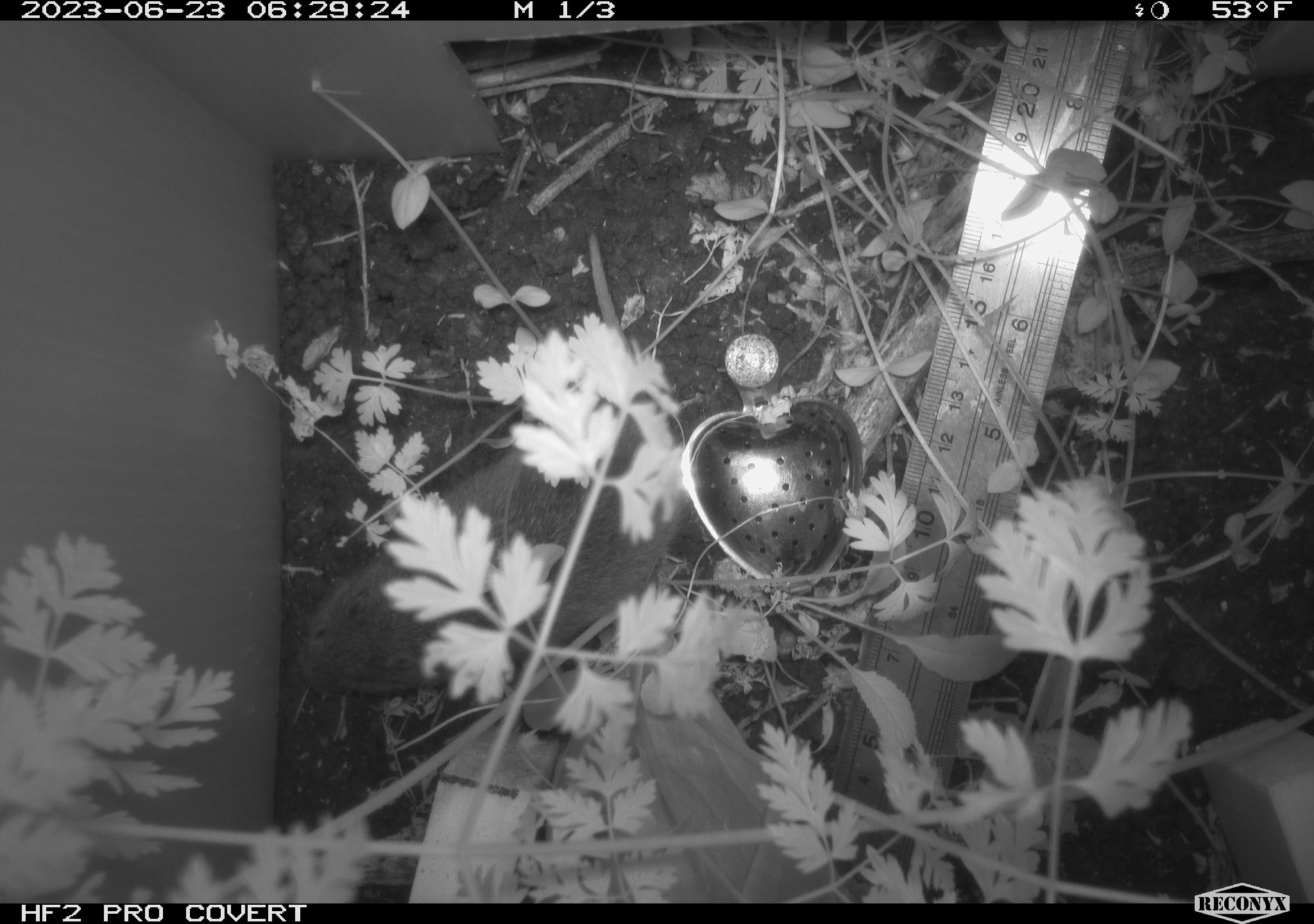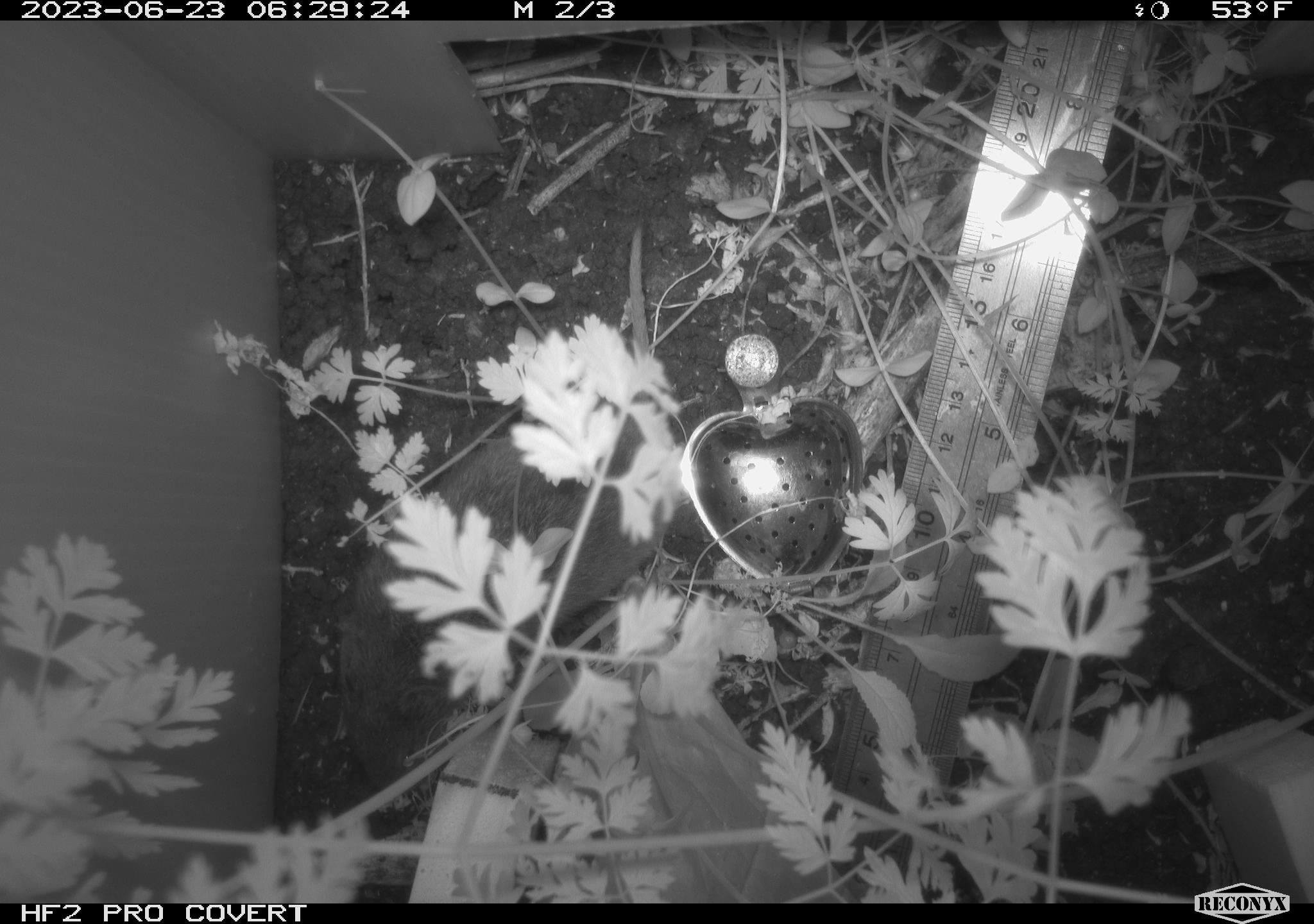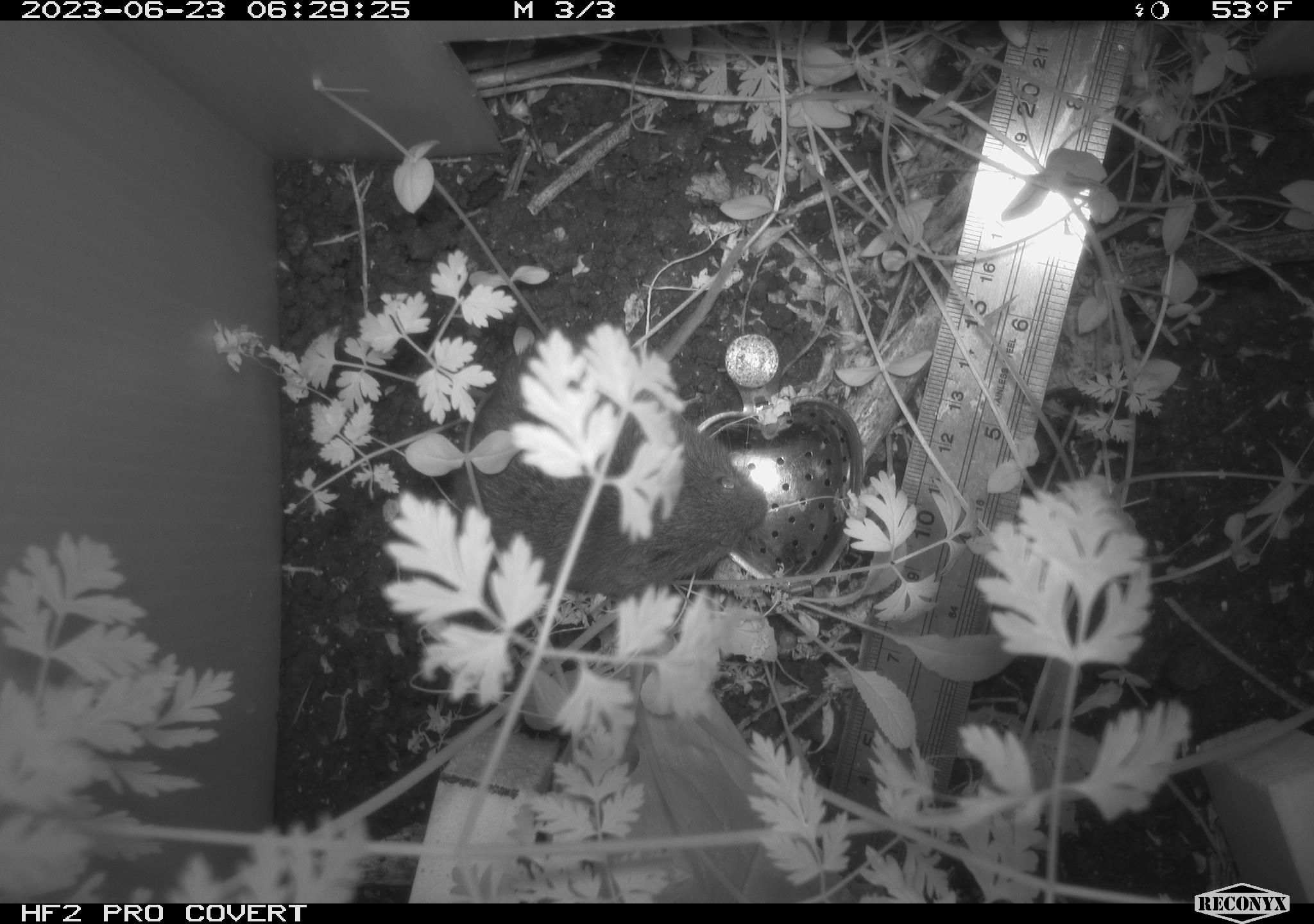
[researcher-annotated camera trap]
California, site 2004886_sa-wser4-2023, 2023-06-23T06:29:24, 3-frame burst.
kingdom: Animalia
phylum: Chordata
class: Mammalia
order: Rodentia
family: Cricetidae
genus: Microtus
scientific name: Microtus californicus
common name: california vole